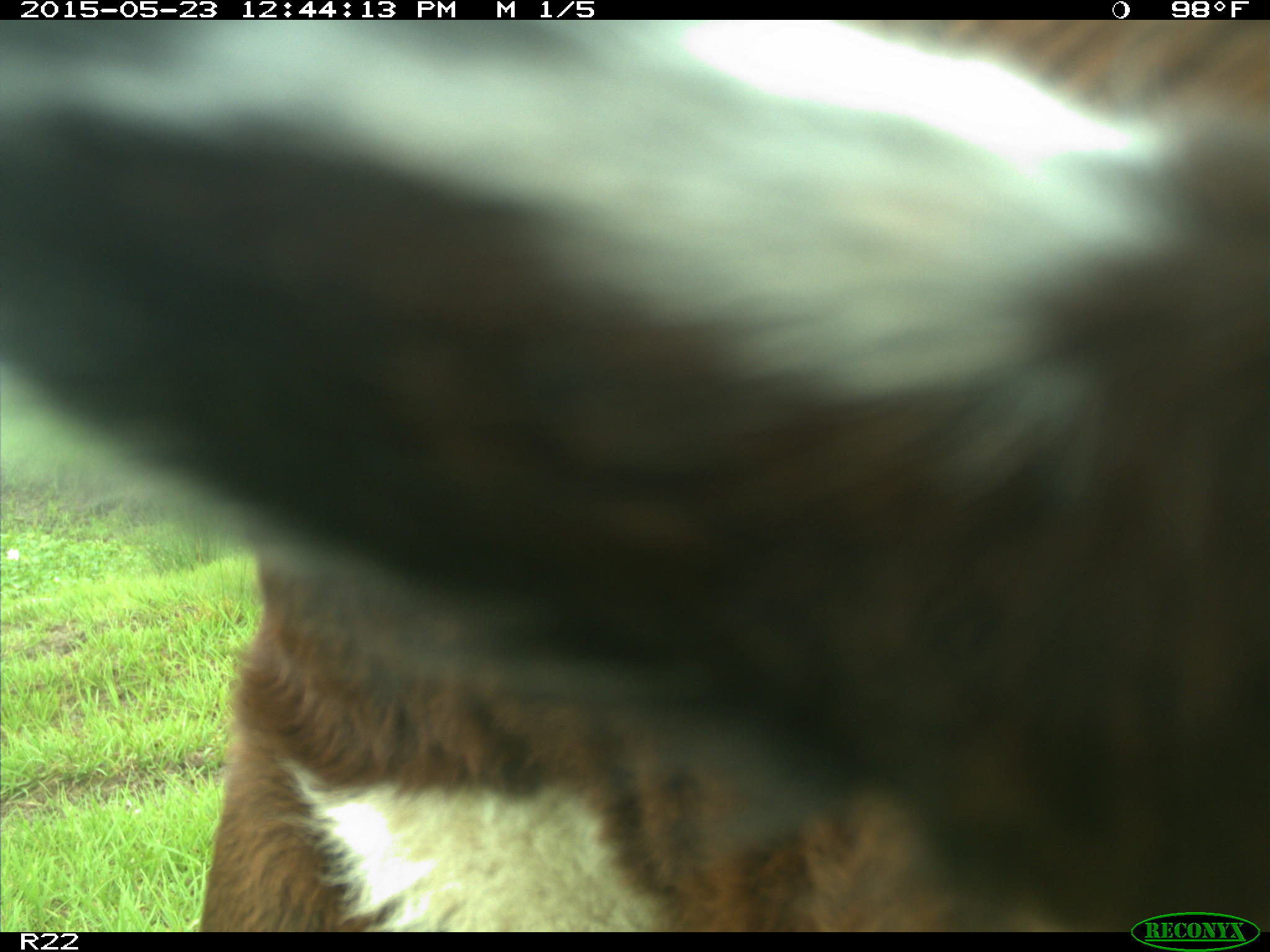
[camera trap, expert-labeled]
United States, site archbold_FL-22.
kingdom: Animalia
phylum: Chordata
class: Mammalia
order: Artiodactyla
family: Bovidae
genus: Bos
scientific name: Bos taurus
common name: domestic cow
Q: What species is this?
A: Bos taurus (domestic cow).